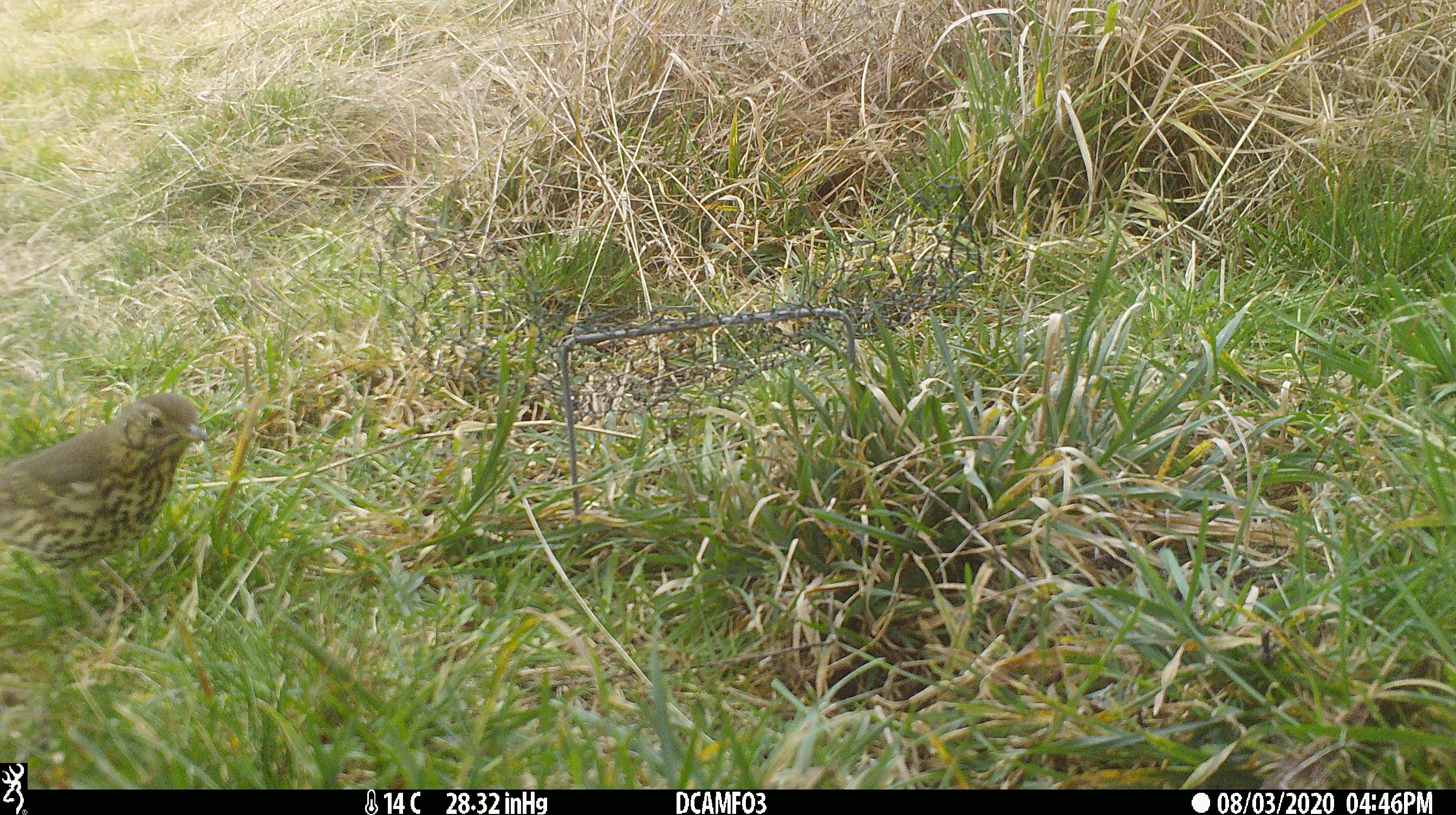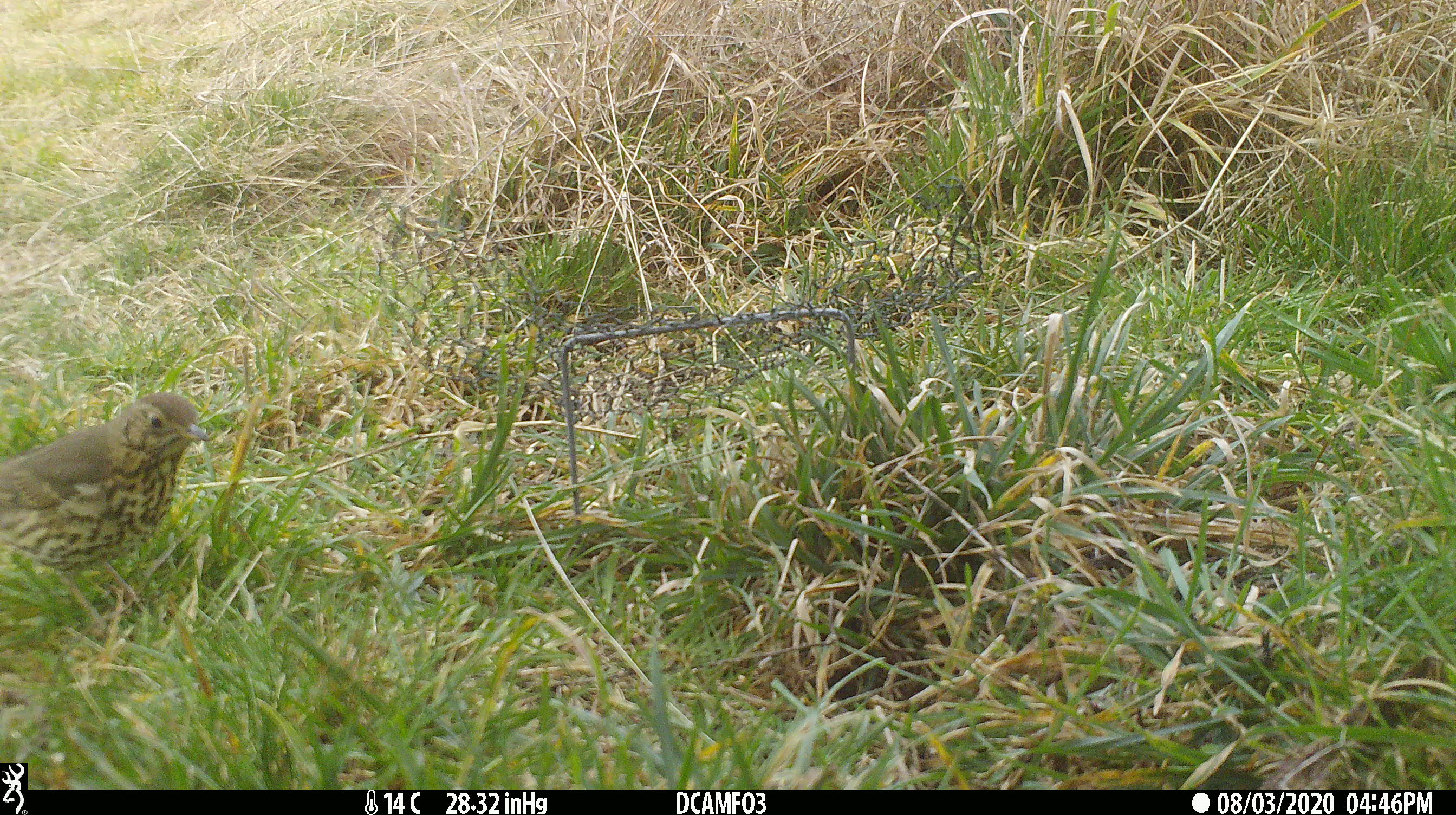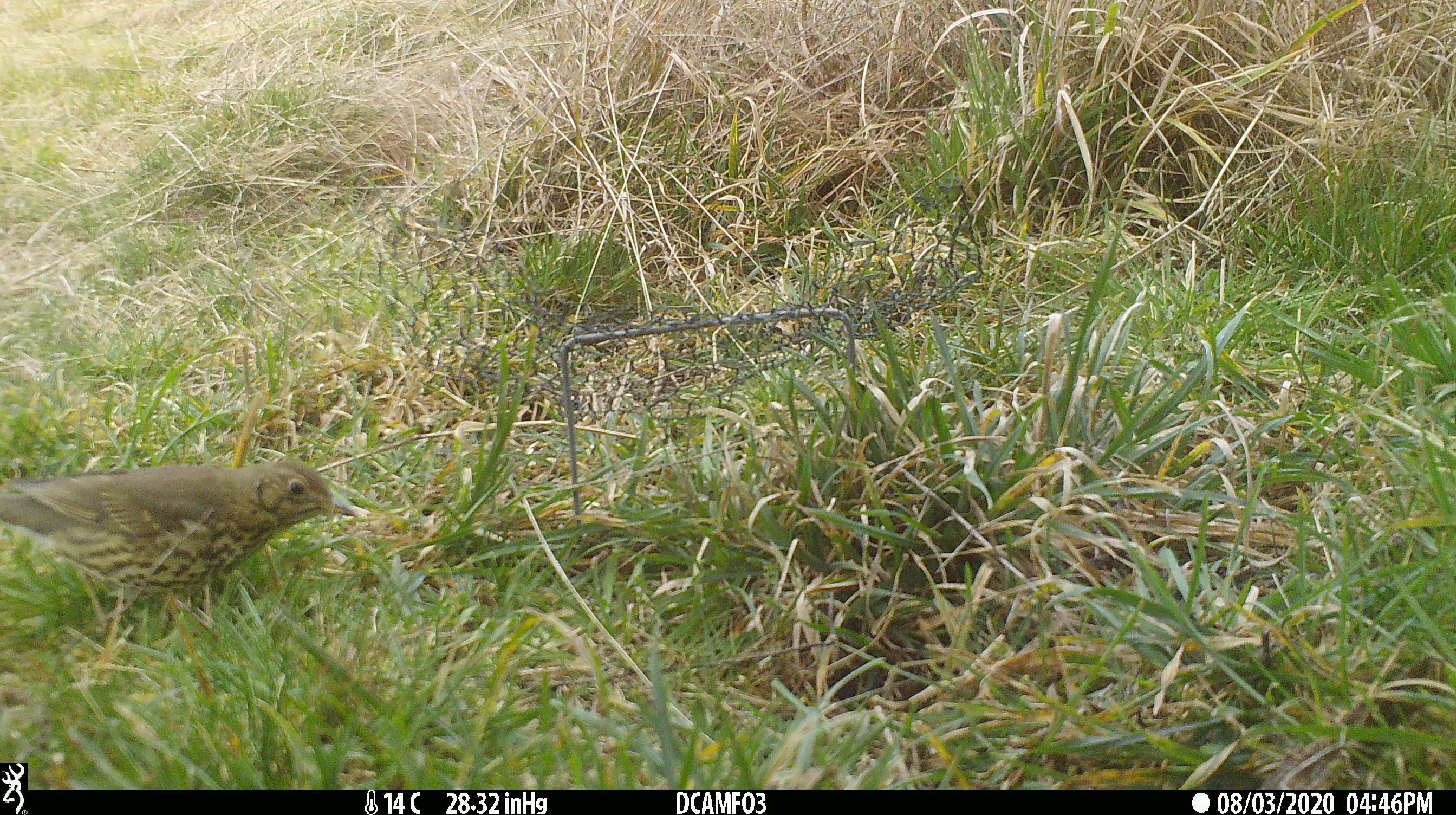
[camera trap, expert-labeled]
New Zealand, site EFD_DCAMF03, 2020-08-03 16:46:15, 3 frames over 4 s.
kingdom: Animalia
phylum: Chordata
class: Aves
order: Passeriformes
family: Turdidae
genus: Turdus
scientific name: Turdus philomelos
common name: song thrush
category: thrush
Thrush (song thrush) (Turdus philomelos).